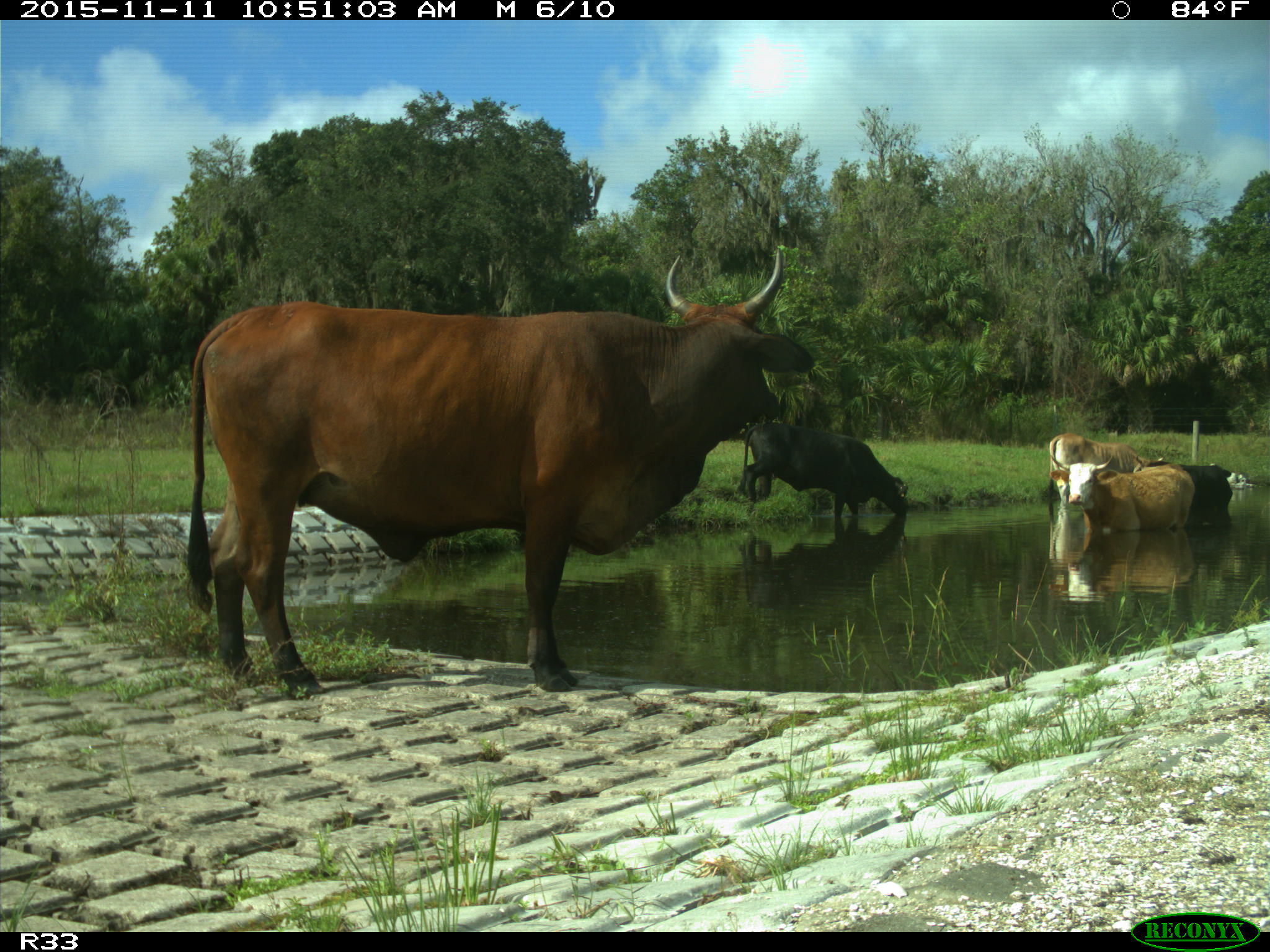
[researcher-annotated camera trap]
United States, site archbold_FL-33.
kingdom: Animalia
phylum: Chordata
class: Mammalia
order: Artiodactyla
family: Bovidae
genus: Bos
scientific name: Bos taurus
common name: domestic cow